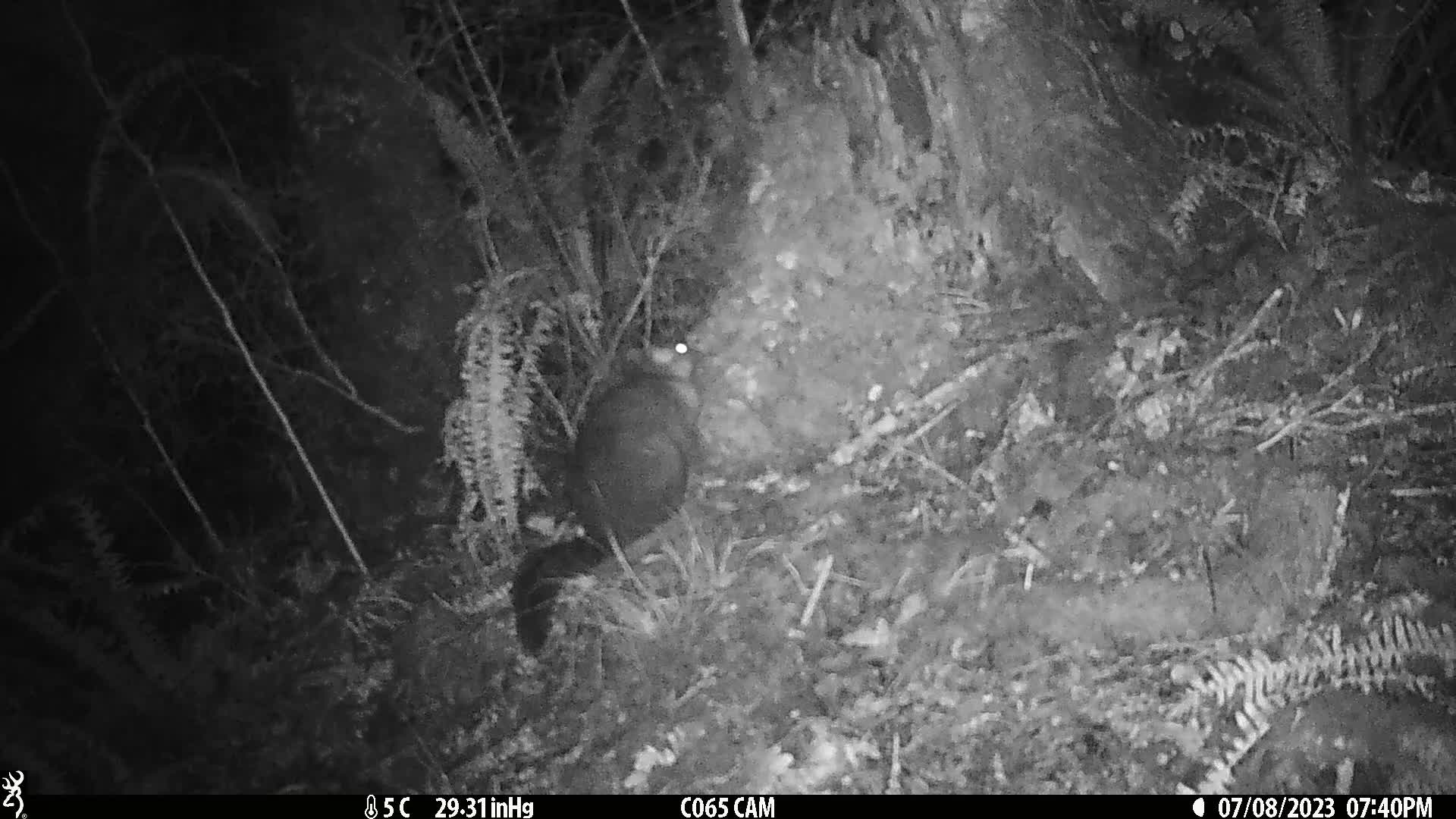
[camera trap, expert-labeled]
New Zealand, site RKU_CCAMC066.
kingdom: Animalia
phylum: Chordata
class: Mammalia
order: Diprotodontia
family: Phalangeridae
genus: Trichosurus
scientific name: Trichosurus vulpecula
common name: common brushtail possum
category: possum